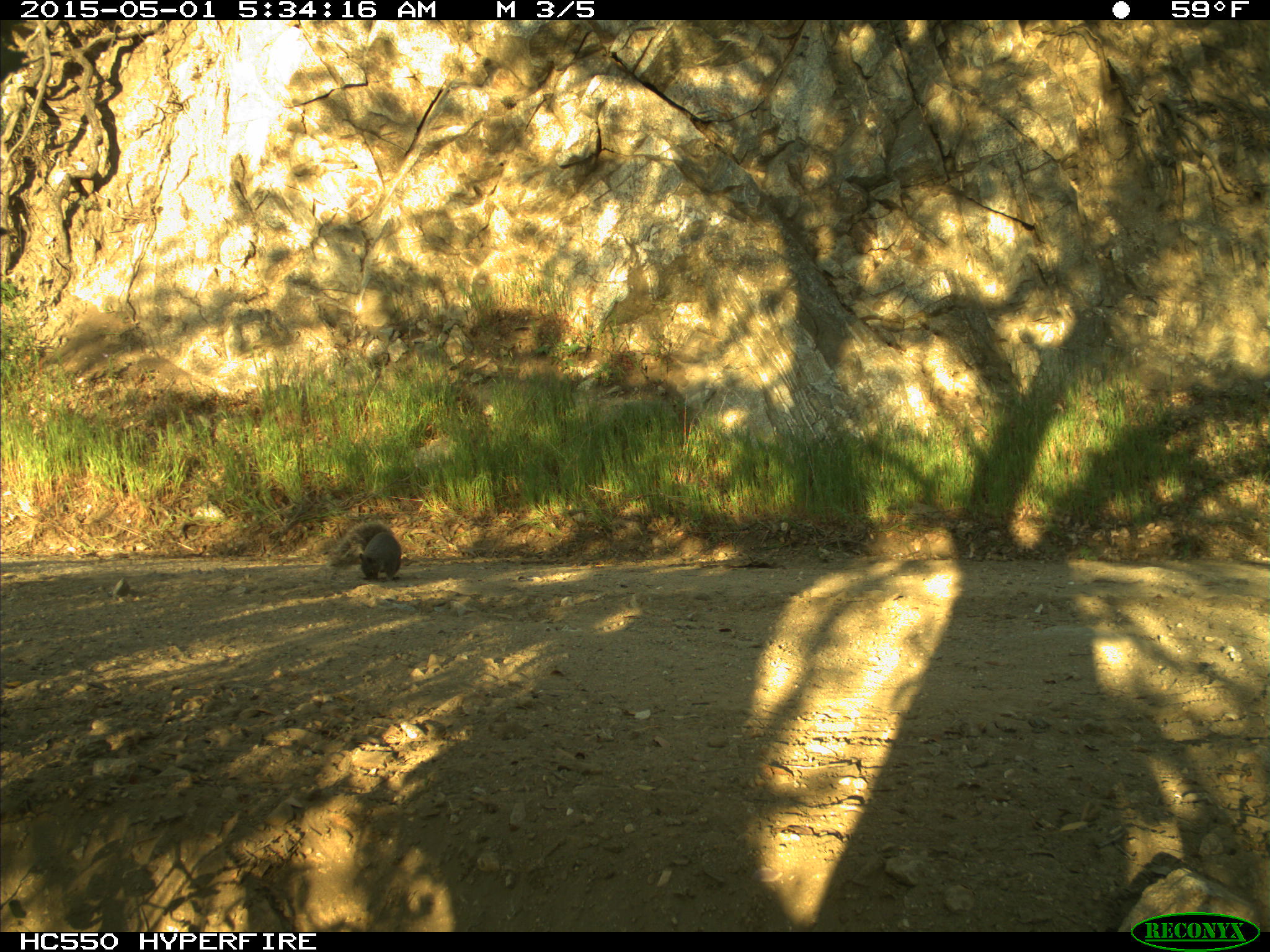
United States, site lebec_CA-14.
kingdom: Animalia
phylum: Chordata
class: Mammalia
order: Rodentia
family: Sciuridae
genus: Sciurus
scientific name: Sciurus carolinensis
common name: eastern gray squirrel